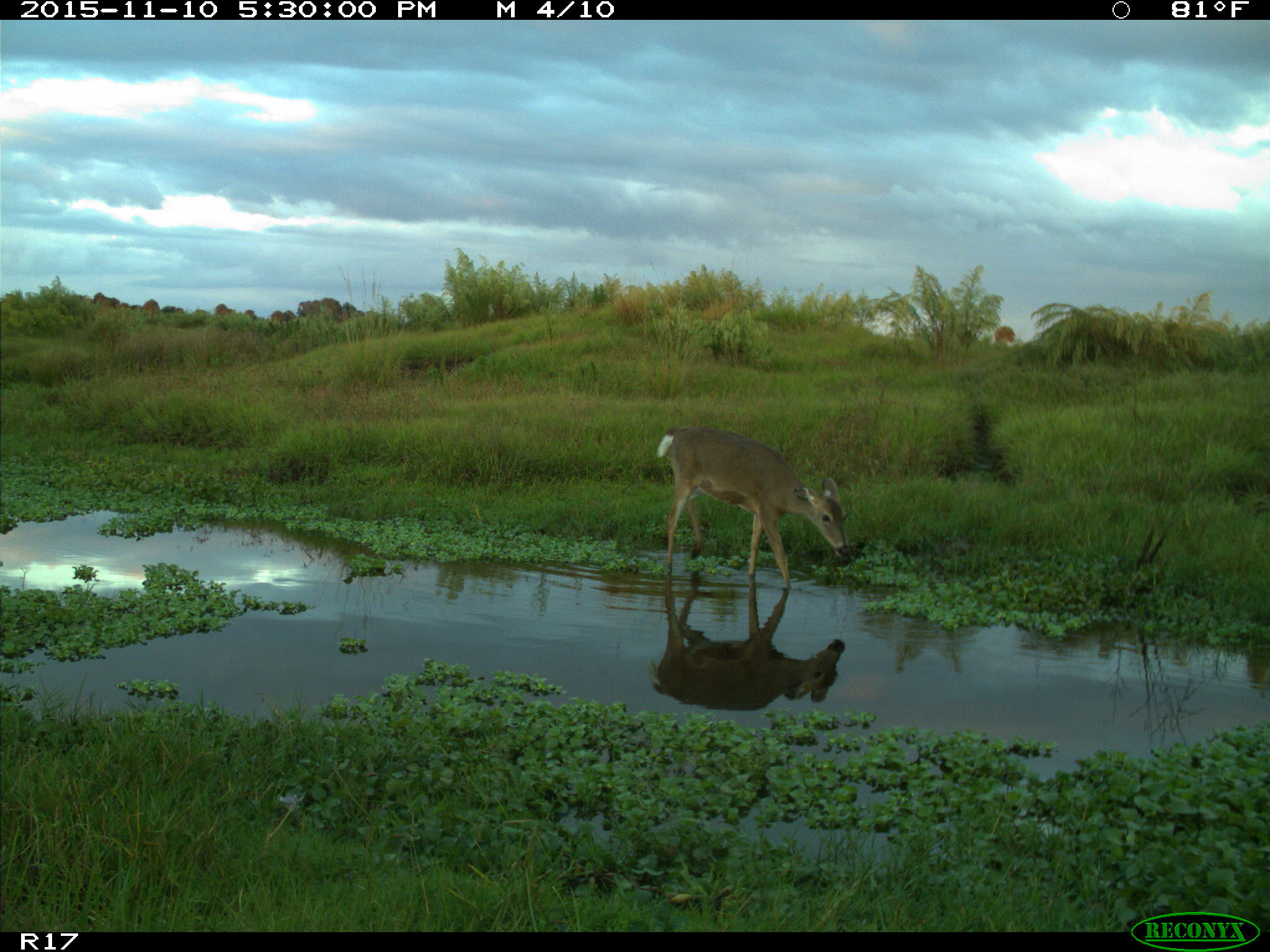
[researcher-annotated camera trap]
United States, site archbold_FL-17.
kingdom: Animalia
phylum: Chordata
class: Mammalia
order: Artiodactyla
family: Cervidae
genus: Odocoileus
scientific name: Odocoileus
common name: deer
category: unidentified deer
Unidentified deer (deer) (Odocoileus).